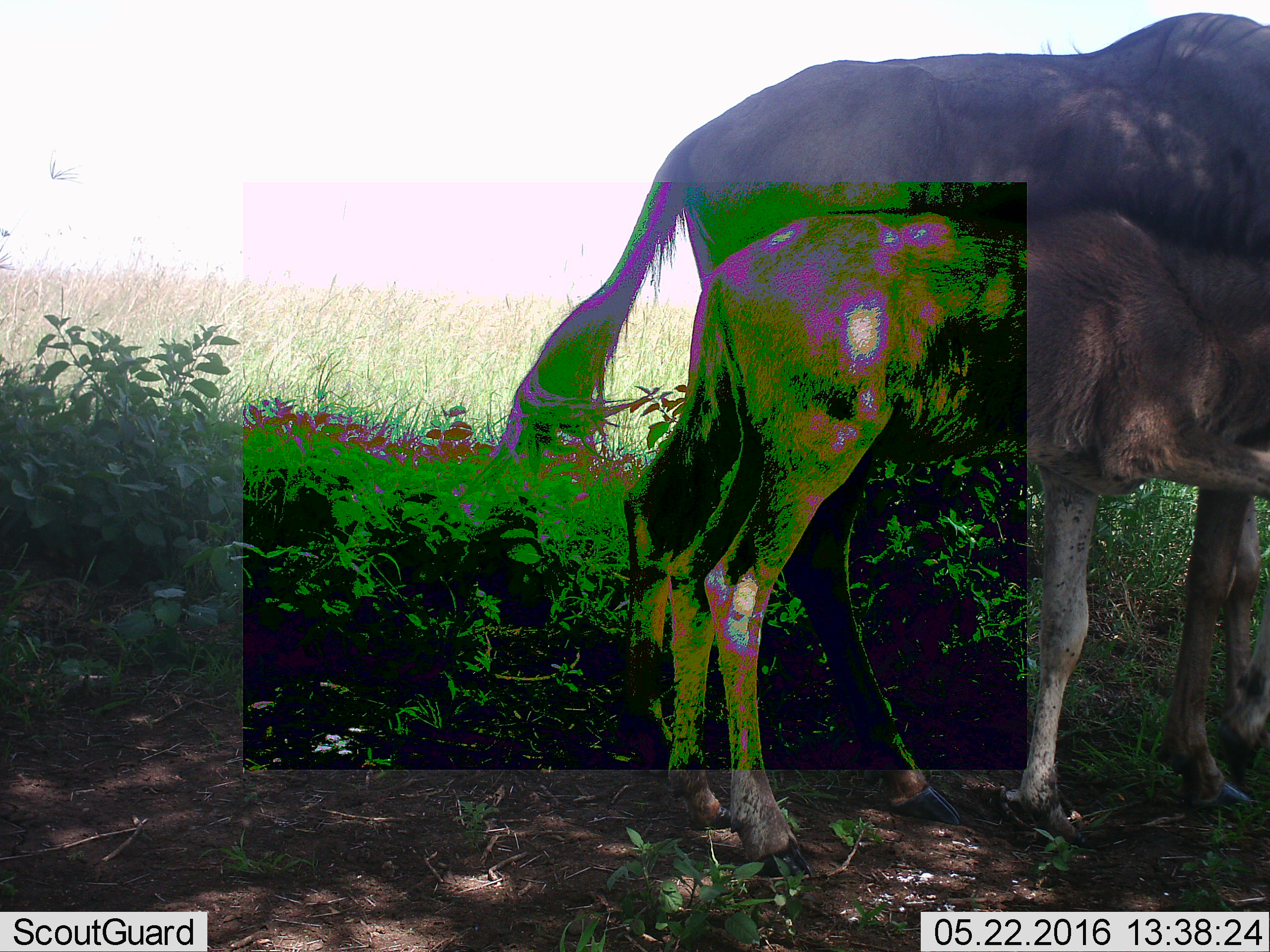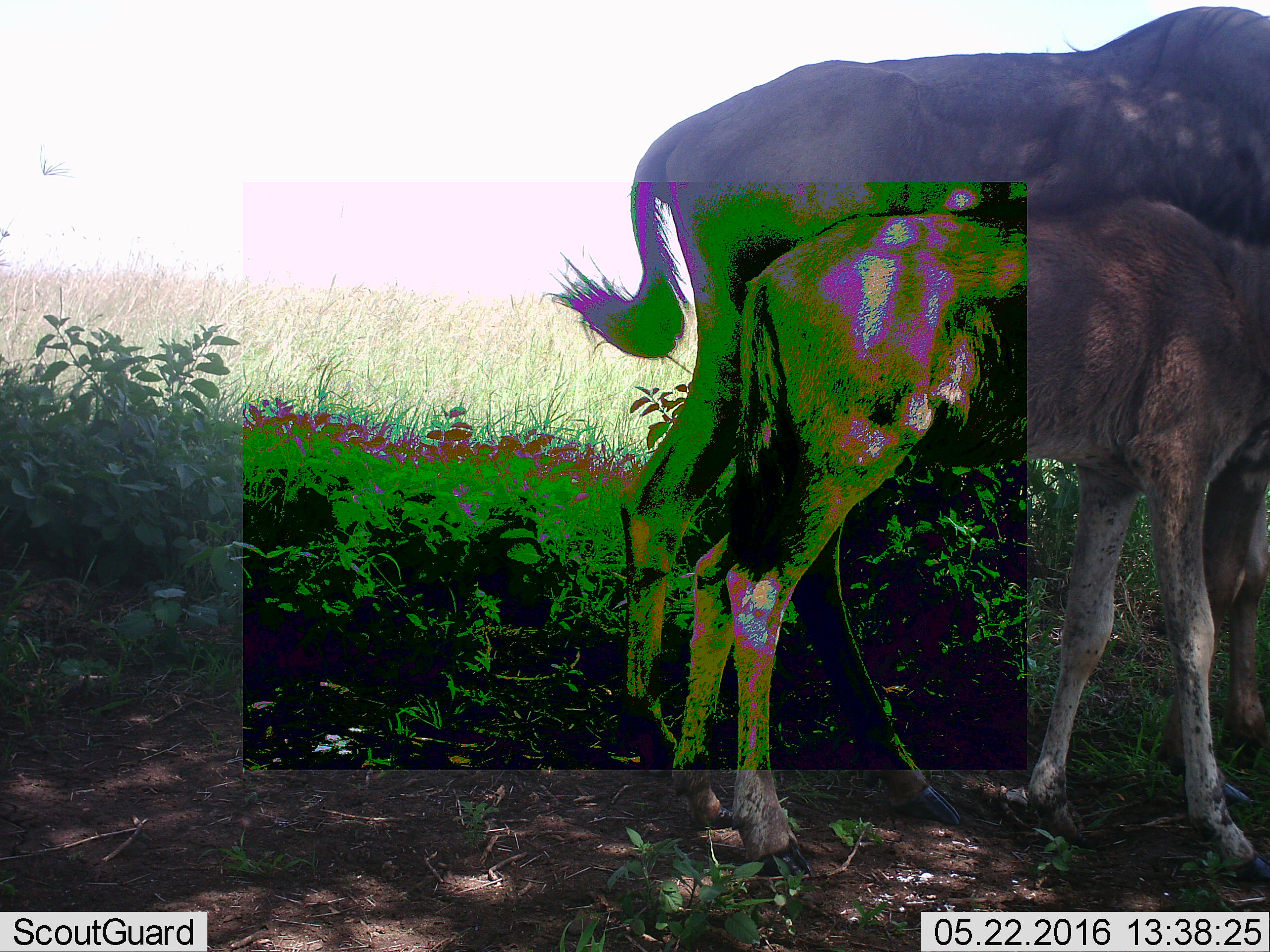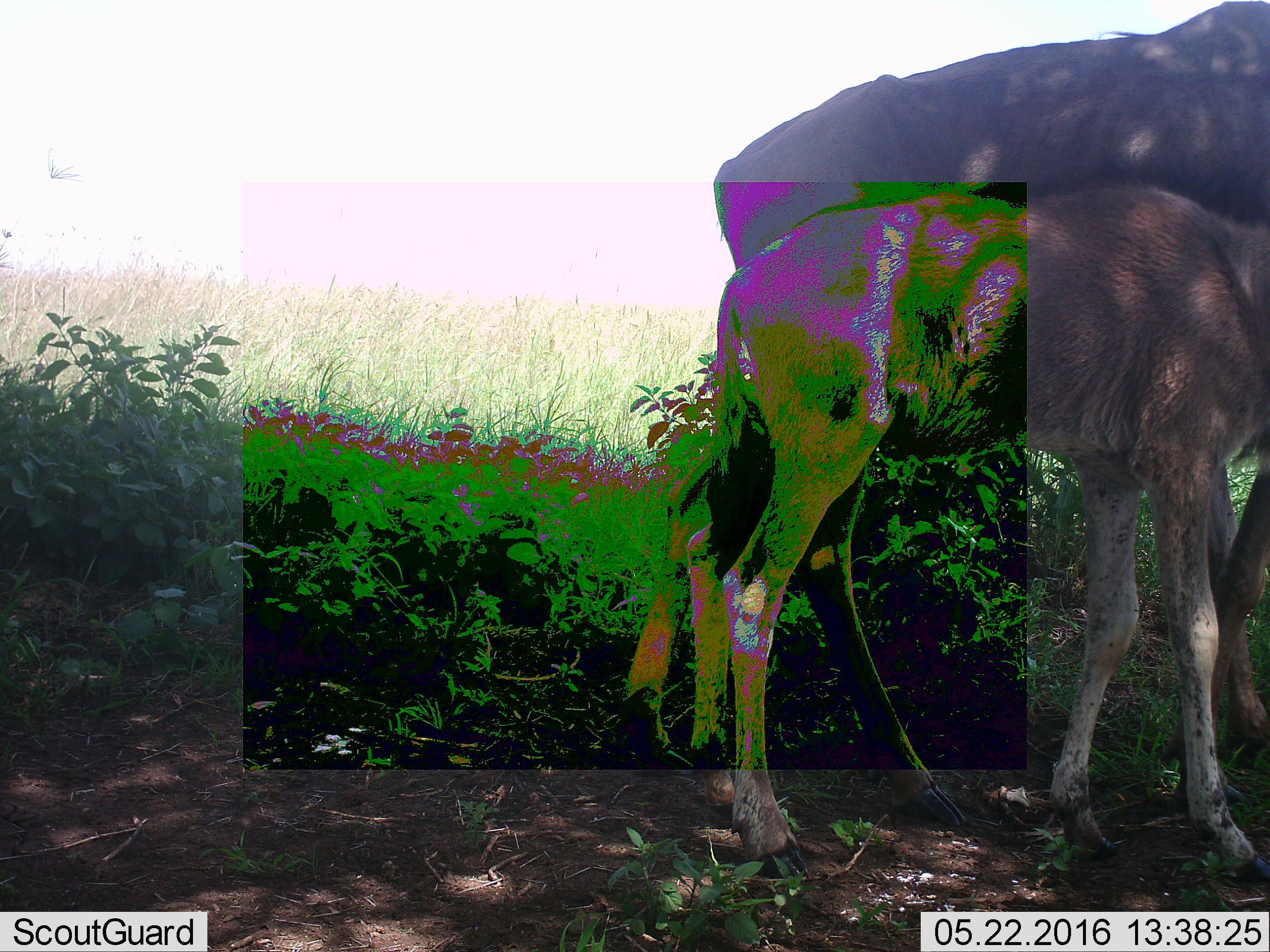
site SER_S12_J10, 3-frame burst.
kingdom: Animalia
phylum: Chordata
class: Mammalia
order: Artiodactyla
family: Bovidae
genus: Connochaetes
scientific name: Connochaetes taurinus taurinus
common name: blue wildebeest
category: wildebeestblue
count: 2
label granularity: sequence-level